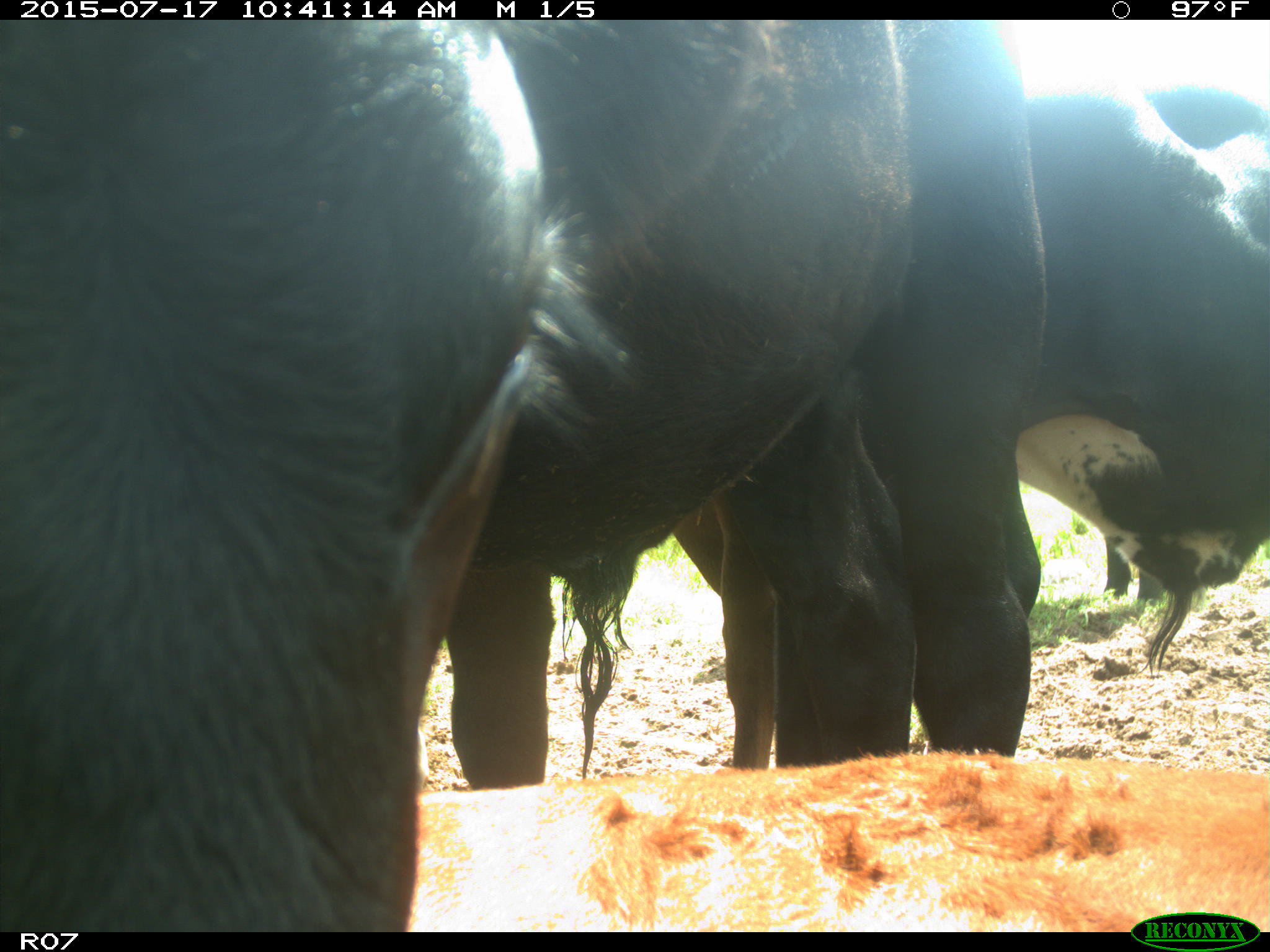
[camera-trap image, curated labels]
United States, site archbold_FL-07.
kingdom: Animalia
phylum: Chordata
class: Mammalia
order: Artiodactyla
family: Bovidae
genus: Bos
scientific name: Bos taurus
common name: domestic cow